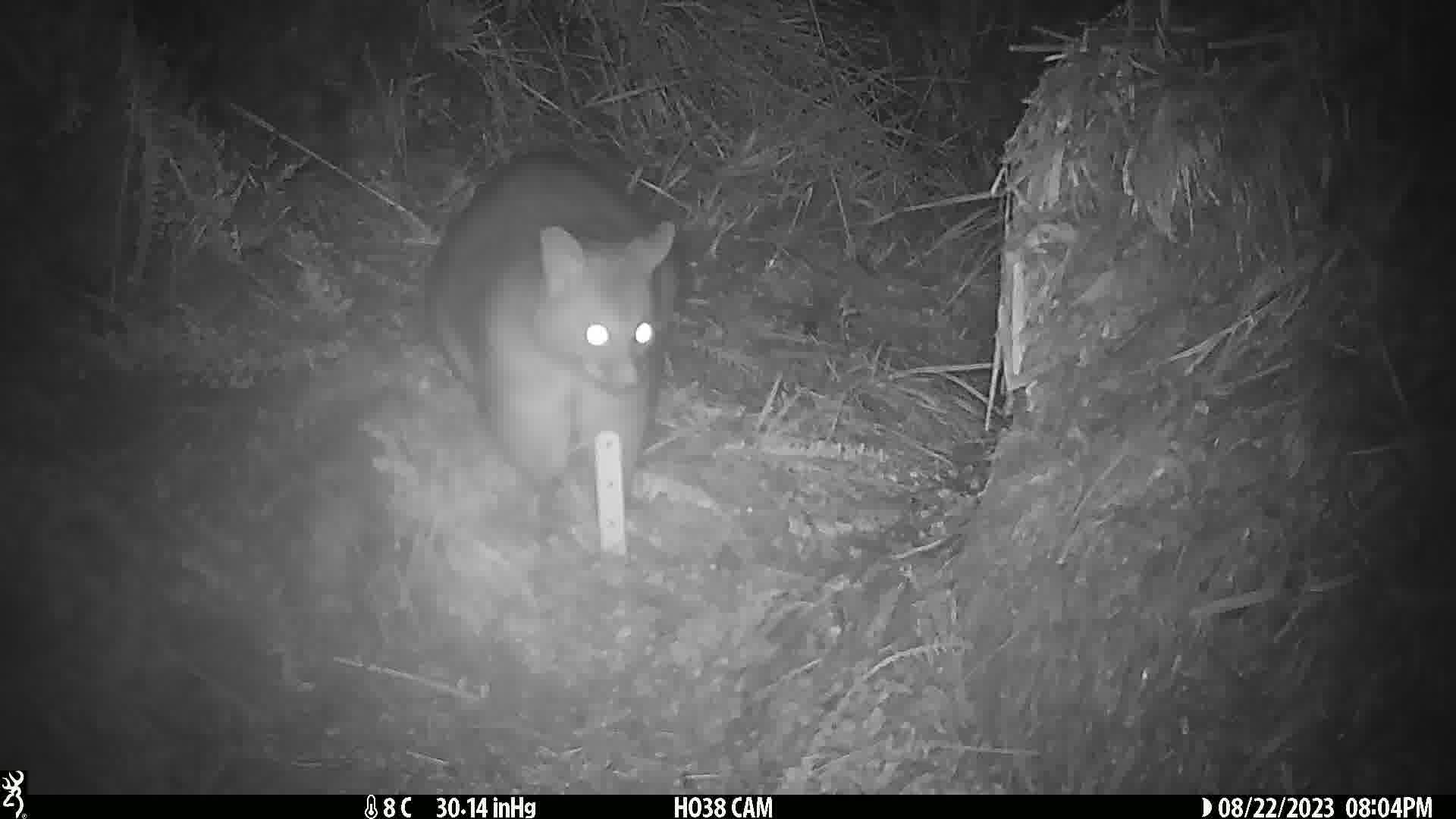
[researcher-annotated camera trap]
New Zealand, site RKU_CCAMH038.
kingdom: Animalia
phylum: Chordata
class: Mammalia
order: Diprotodontia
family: Phalangeridae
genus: Trichosurus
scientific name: Trichosurus vulpecula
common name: common brushtail possum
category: possum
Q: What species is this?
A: Possum (common brushtail possum) (Trichosurus vulpecula).